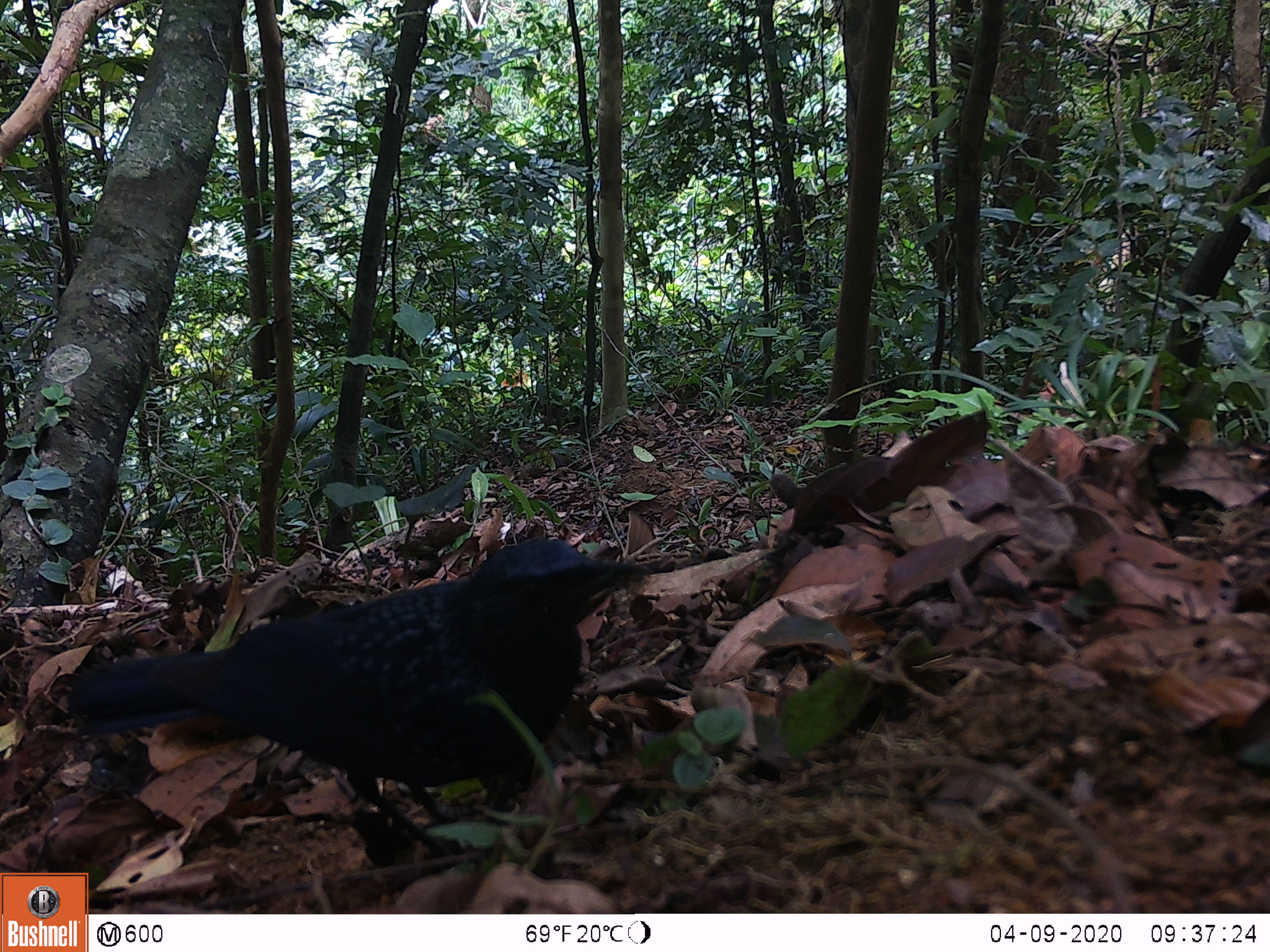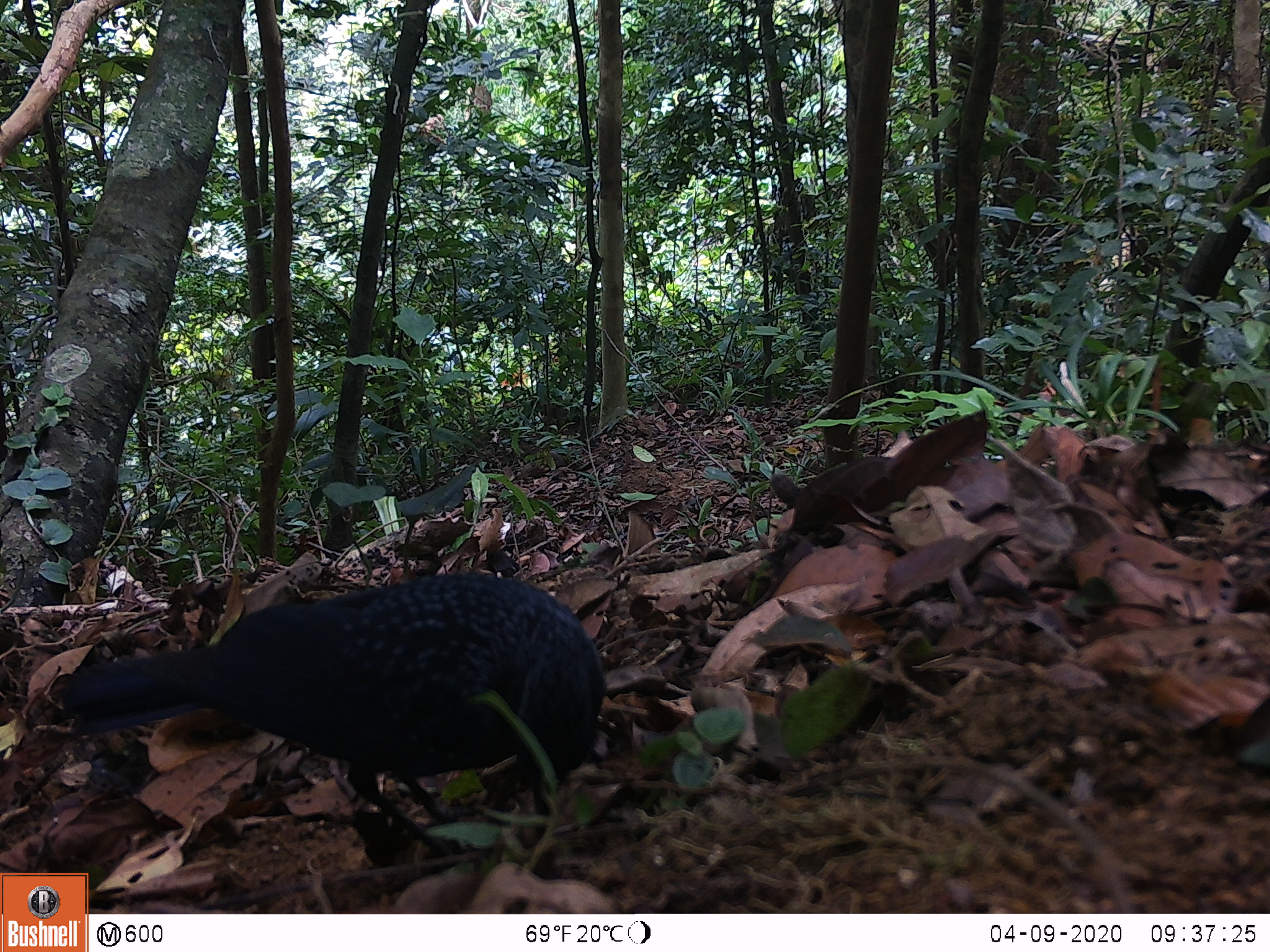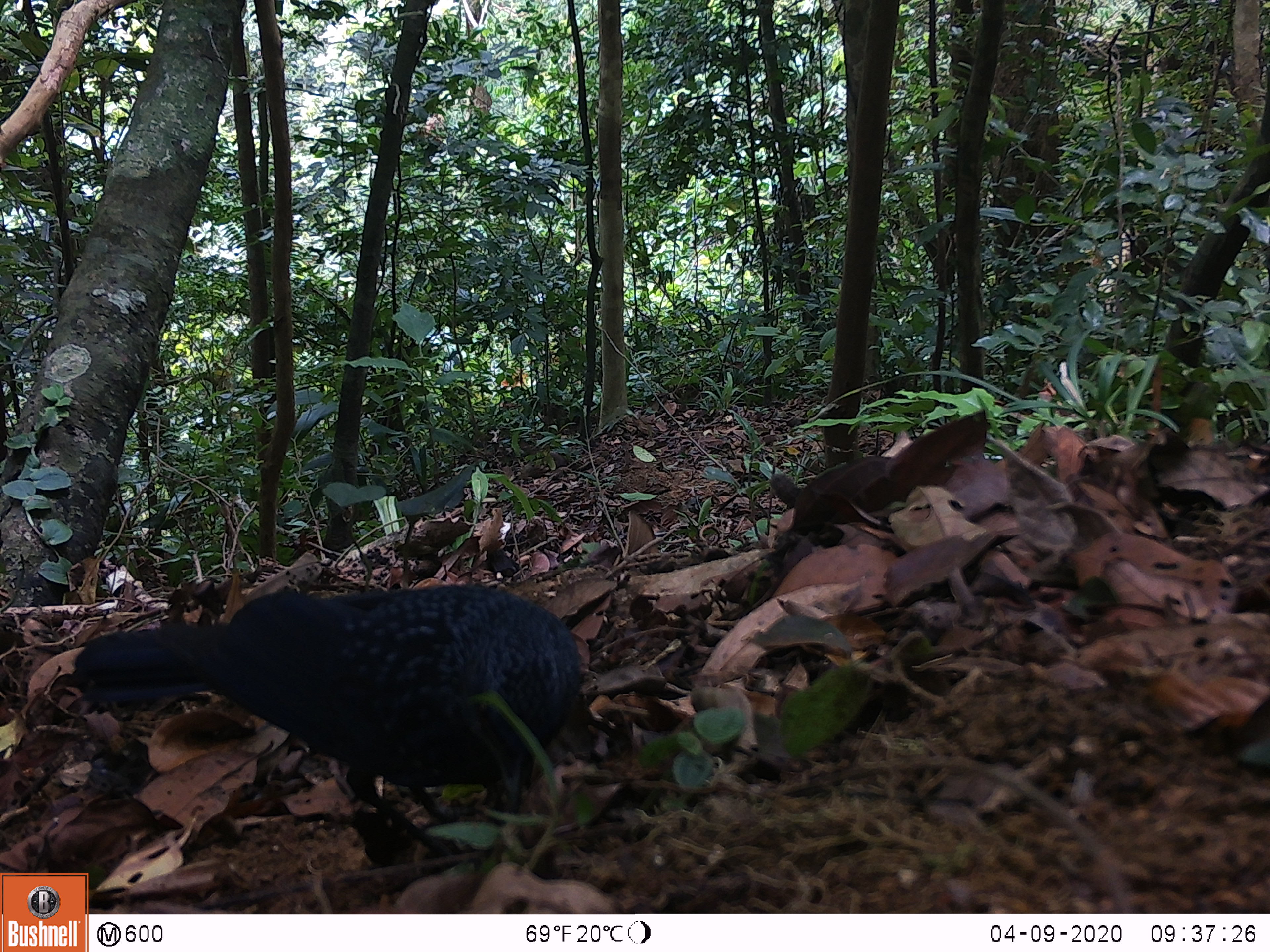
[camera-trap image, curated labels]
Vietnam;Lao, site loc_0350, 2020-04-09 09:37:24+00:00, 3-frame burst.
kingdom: Animalia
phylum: Chordata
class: Aves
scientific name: Aves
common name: bird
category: unidentified bird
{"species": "unidentified bird (bird) (Aves)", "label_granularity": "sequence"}